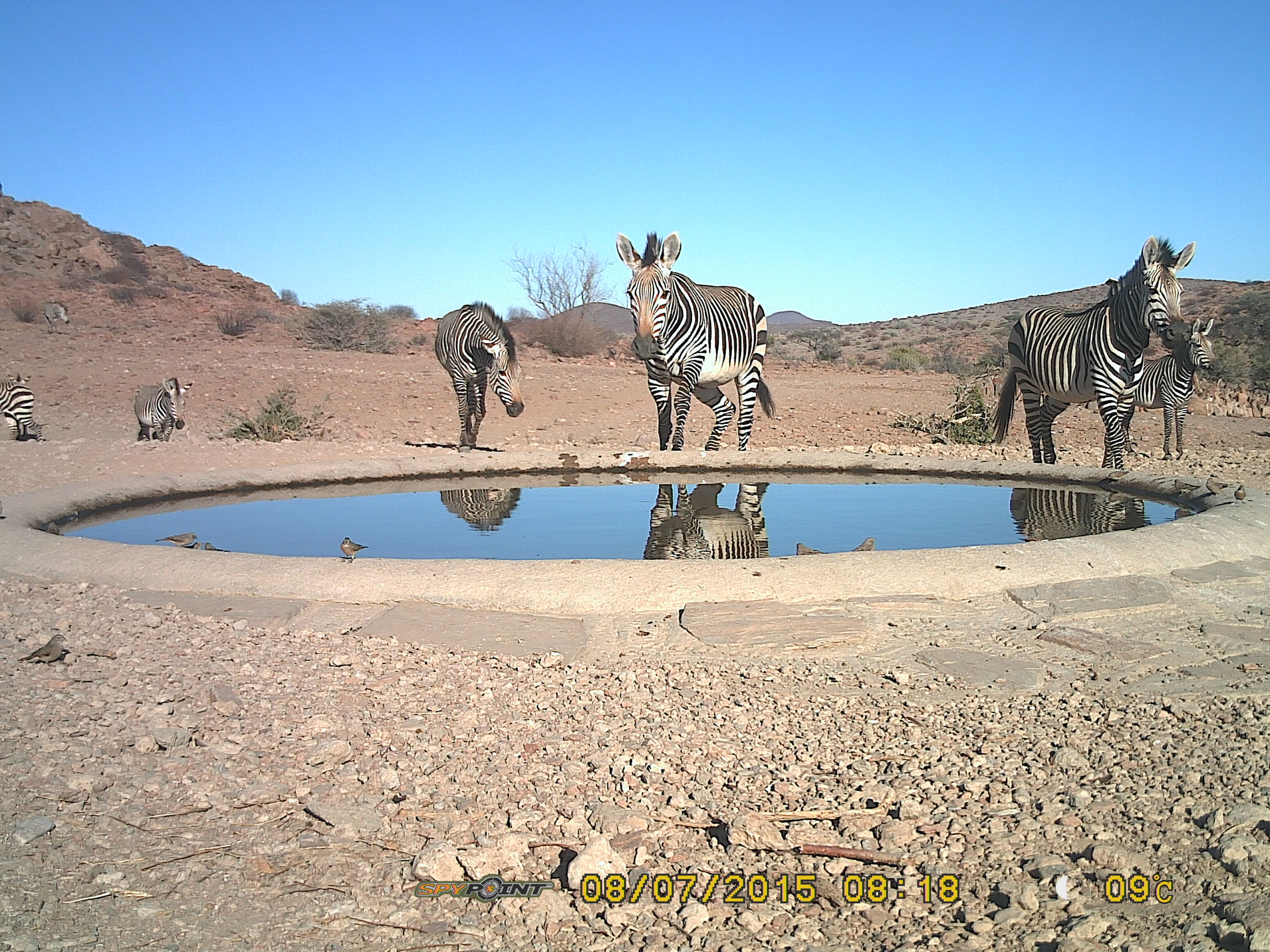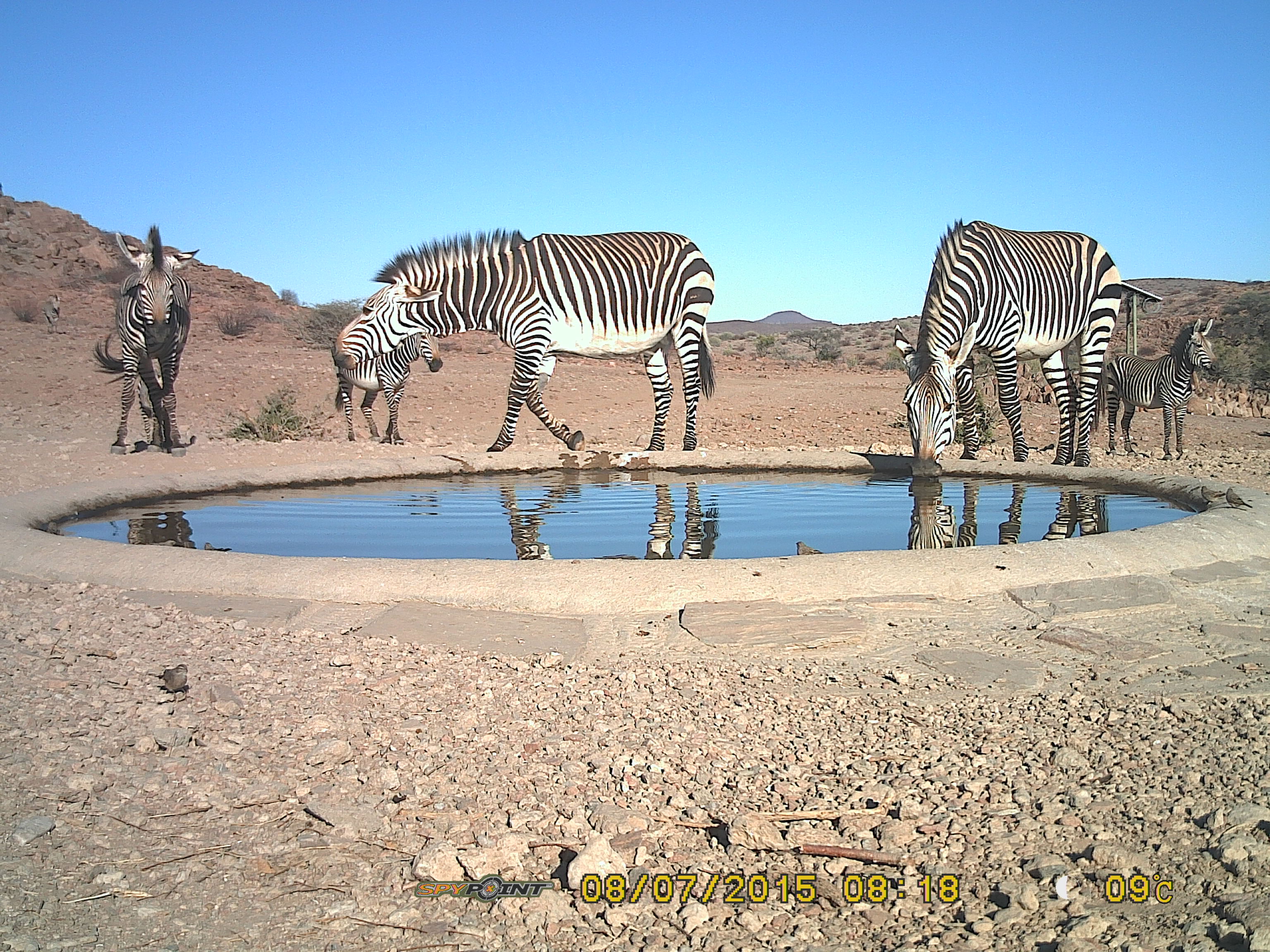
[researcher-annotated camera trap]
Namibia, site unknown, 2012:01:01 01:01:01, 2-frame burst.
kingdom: Animalia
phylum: Chordata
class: Mammalia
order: Perissodactyla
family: Equidae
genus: Equus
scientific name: Equus zebra hartmannae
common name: hartmann's mountain zebra